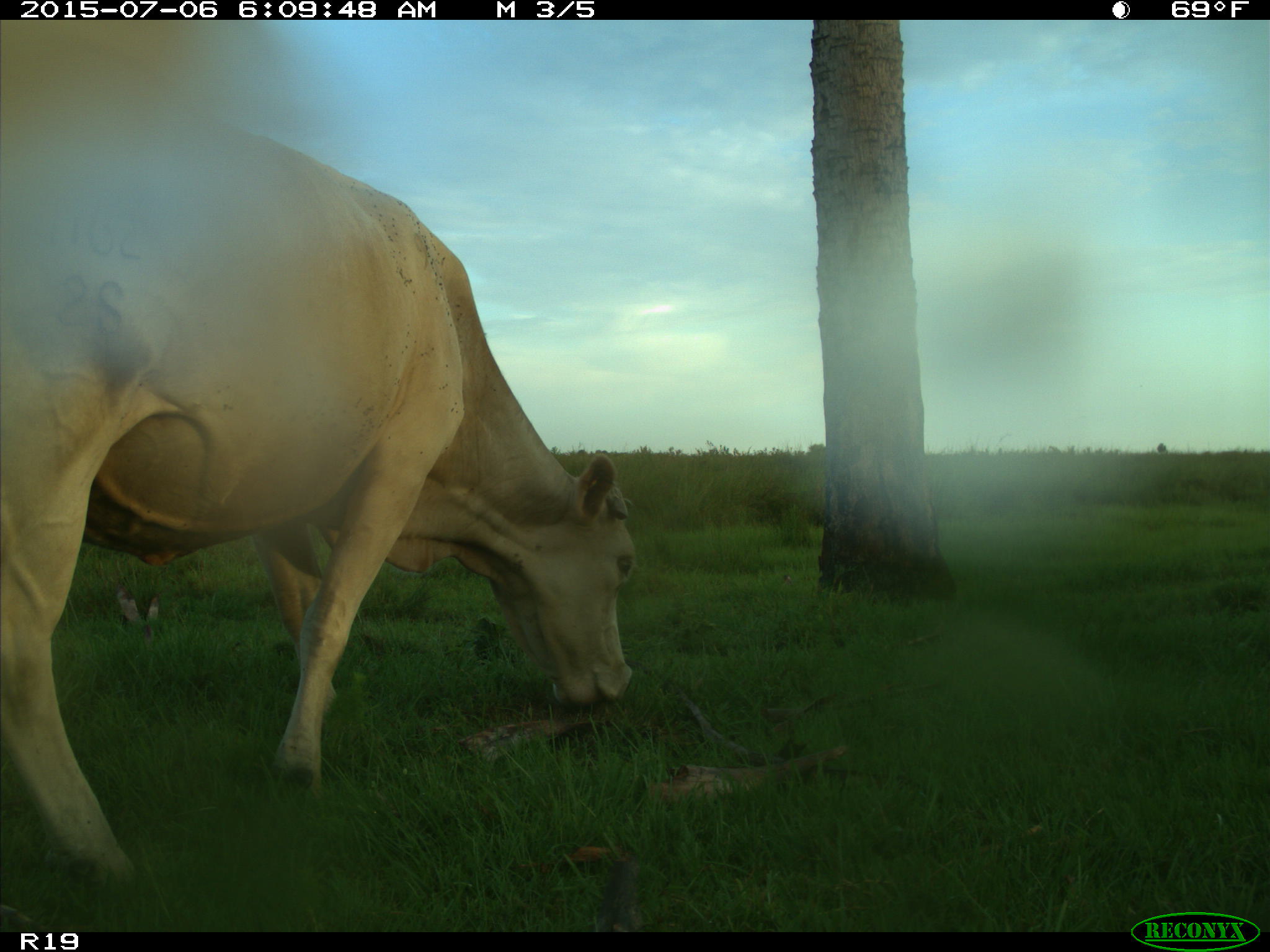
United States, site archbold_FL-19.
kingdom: Animalia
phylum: Chordata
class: Mammalia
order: Artiodactyla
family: Bovidae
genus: Bos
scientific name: Bos taurus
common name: domestic cow